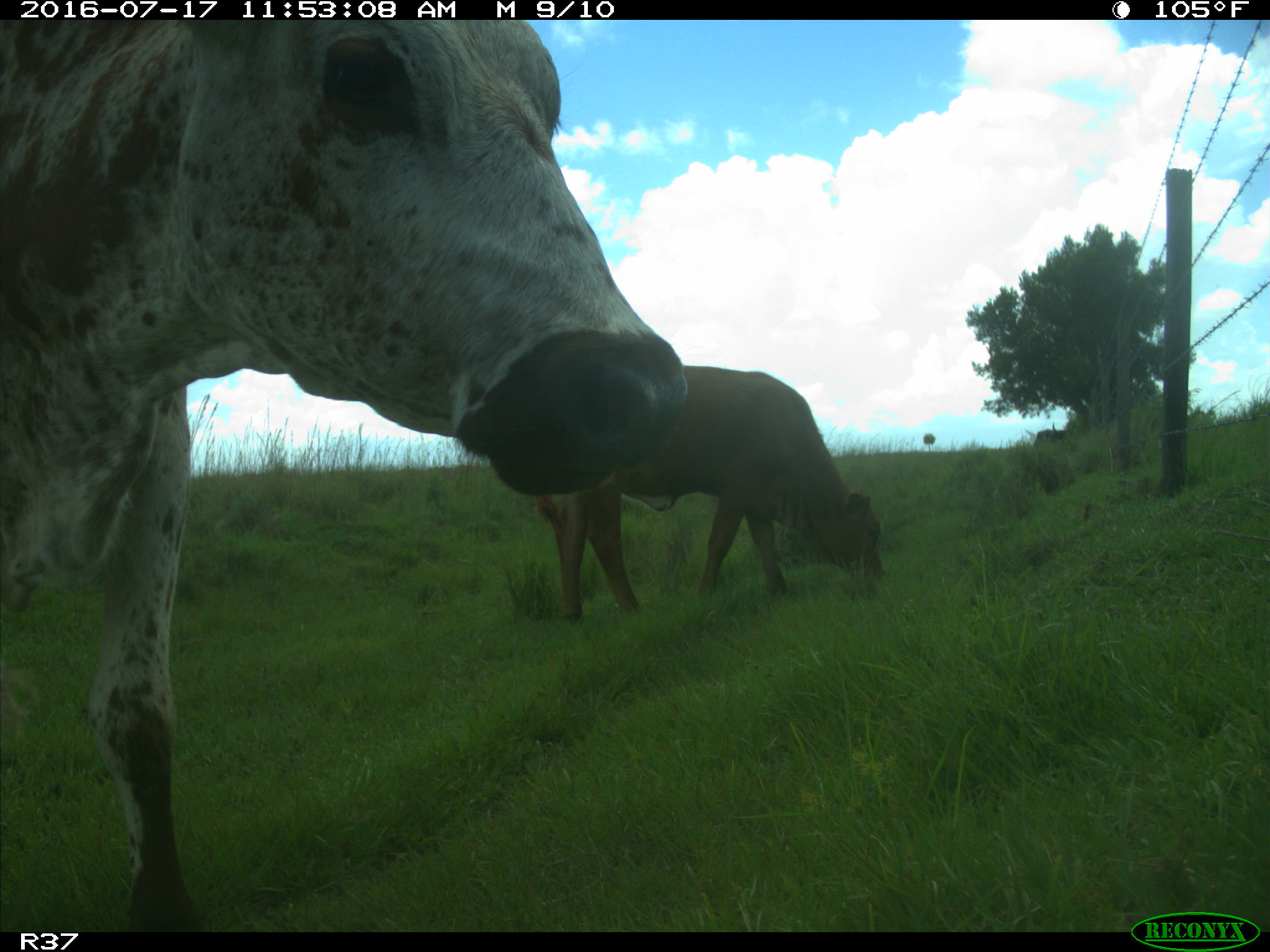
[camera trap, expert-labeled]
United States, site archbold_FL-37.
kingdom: Animalia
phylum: Chordata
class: Mammalia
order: Artiodactyla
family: Bovidae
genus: Bos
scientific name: Bos taurus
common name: domestic cow